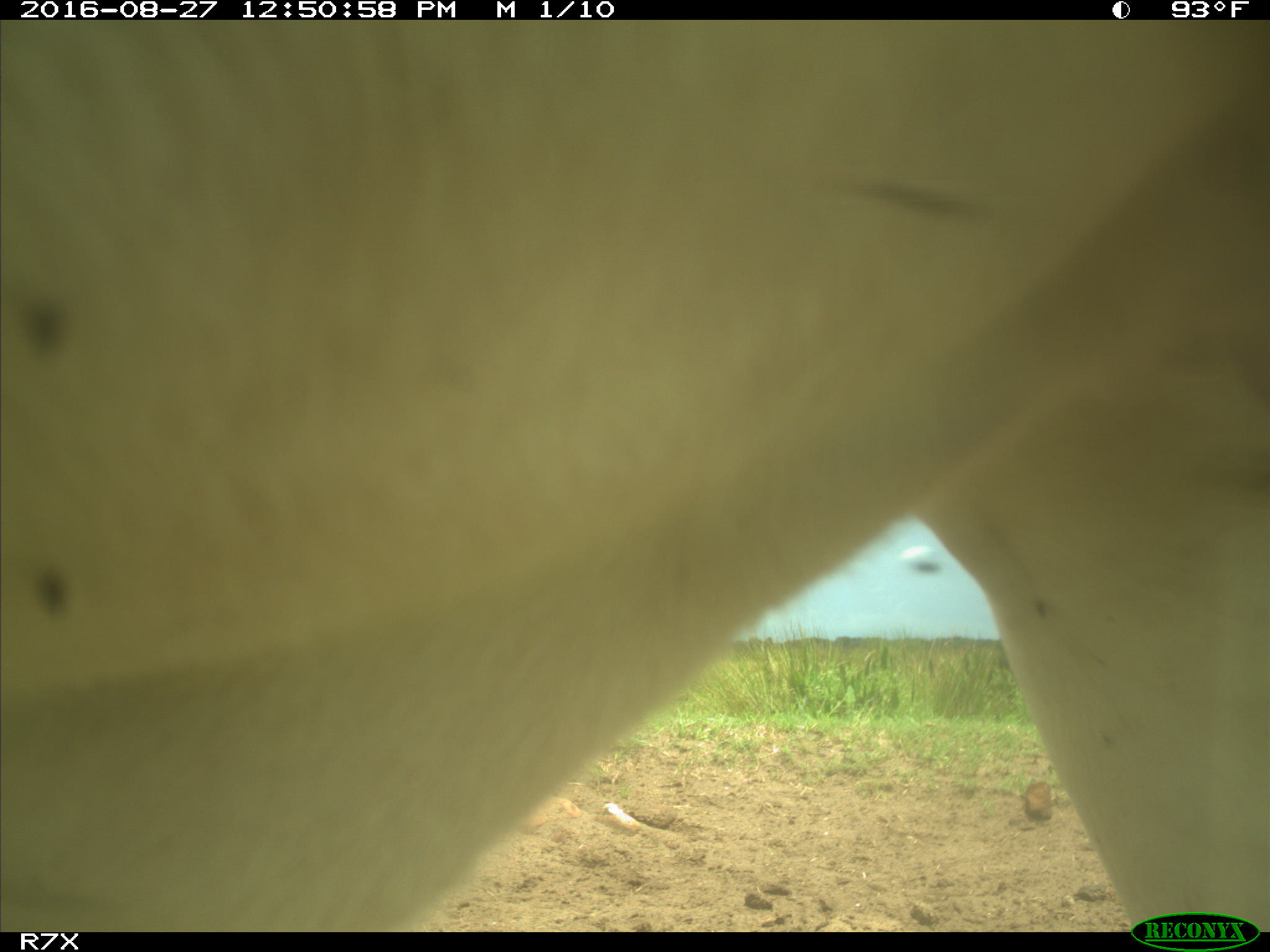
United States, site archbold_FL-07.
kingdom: Animalia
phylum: Chordata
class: Mammalia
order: Artiodactyla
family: Bovidae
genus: Bos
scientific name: Bos taurus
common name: domestic cow